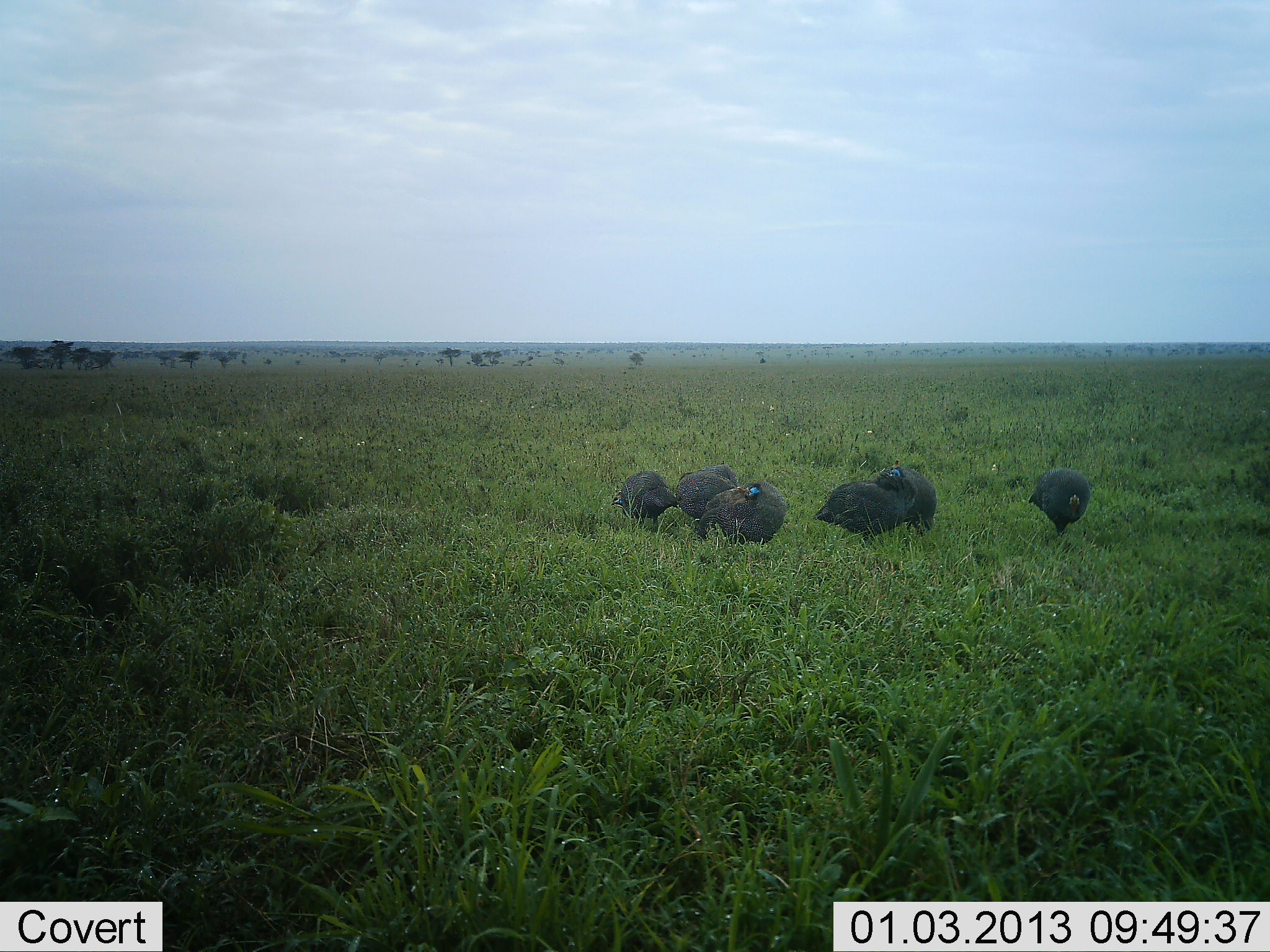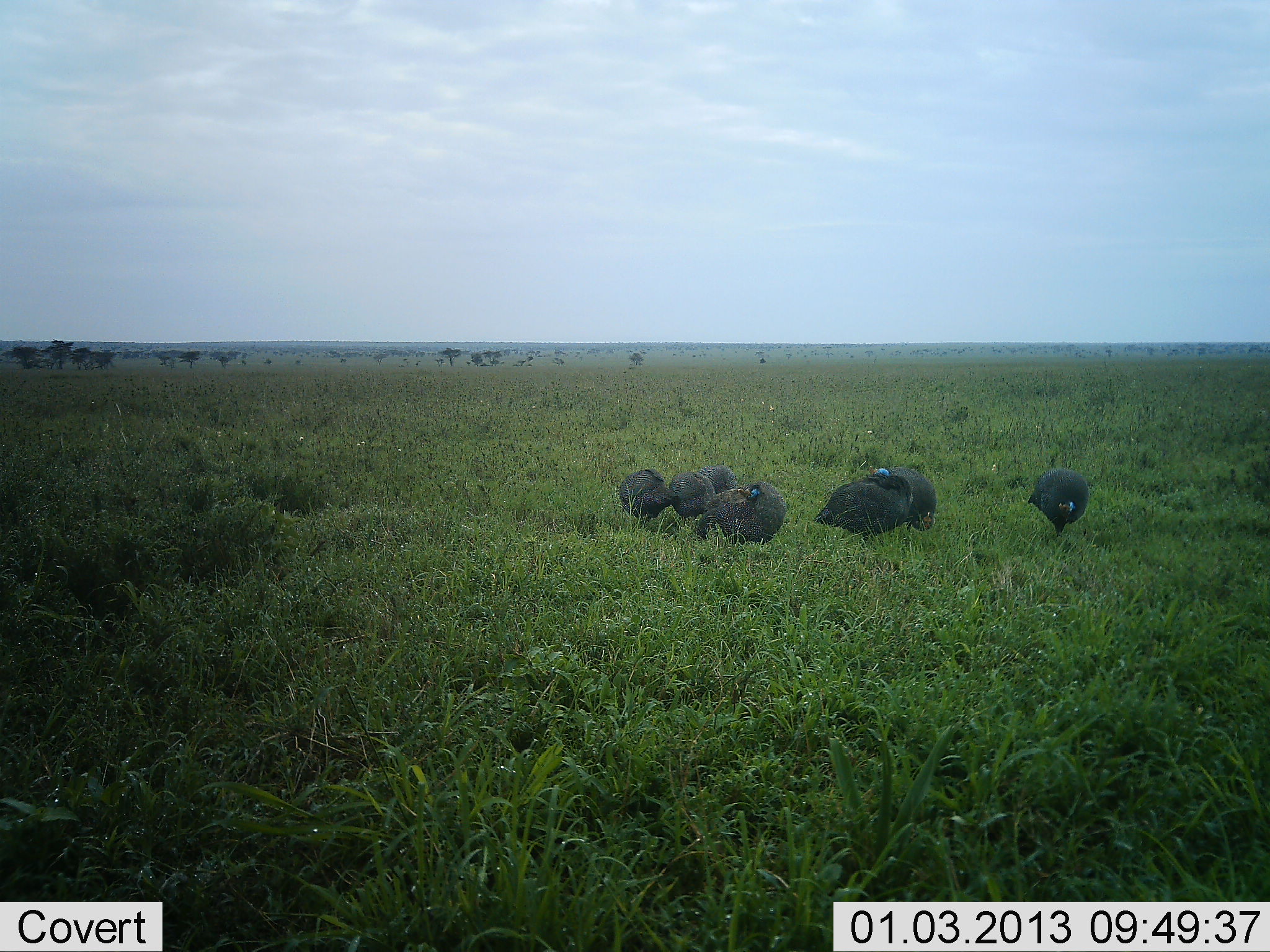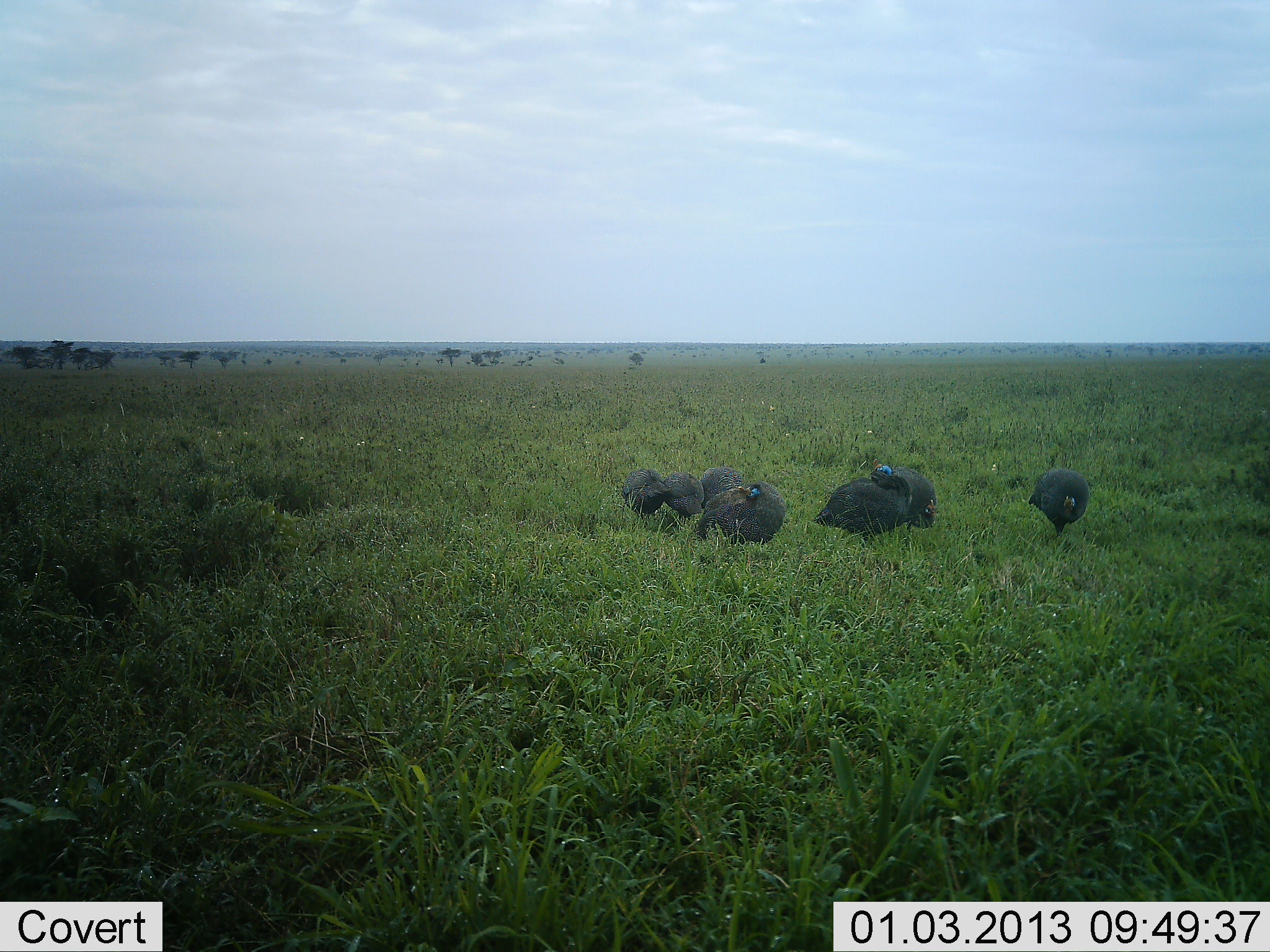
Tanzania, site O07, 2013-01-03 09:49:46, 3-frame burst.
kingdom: Animalia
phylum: Chordata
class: Aves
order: Galliformes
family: Numididae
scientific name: Numididae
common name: guinea fowl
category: guineafowl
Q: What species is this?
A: Guineafowl (guinea fowl) (Numididae).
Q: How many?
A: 7.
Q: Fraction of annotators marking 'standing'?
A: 69%.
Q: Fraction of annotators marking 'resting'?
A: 12%.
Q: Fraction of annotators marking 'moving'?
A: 8%.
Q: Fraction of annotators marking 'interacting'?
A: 4%.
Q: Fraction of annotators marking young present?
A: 0%.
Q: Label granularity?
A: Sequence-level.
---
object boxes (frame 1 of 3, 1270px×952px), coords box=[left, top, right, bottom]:
animal: box=[811, 468, 916, 541]; box=[692, 479, 786, 551]; box=[1028, 468, 1091, 539]; box=[610, 470, 677, 534]; box=[877, 465, 937, 536]; box=[675, 465, 740, 521]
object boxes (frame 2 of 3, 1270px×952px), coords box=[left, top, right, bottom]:
animal: box=[815, 469, 911, 545]; box=[697, 479, 786, 548]; box=[869, 465, 937, 534]; box=[1027, 469, 1089, 538]; box=[618, 468, 676, 528]; box=[669, 471, 717, 525]; box=[696, 464, 737, 495]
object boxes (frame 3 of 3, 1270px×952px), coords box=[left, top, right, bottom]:
animal: box=[812, 459, 911, 549]; box=[696, 480, 785, 552]; box=[1029, 470, 1091, 538]; box=[887, 466, 937, 537]; box=[621, 468, 673, 528]; box=[662, 472, 704, 522]; box=[700, 466, 744, 508]